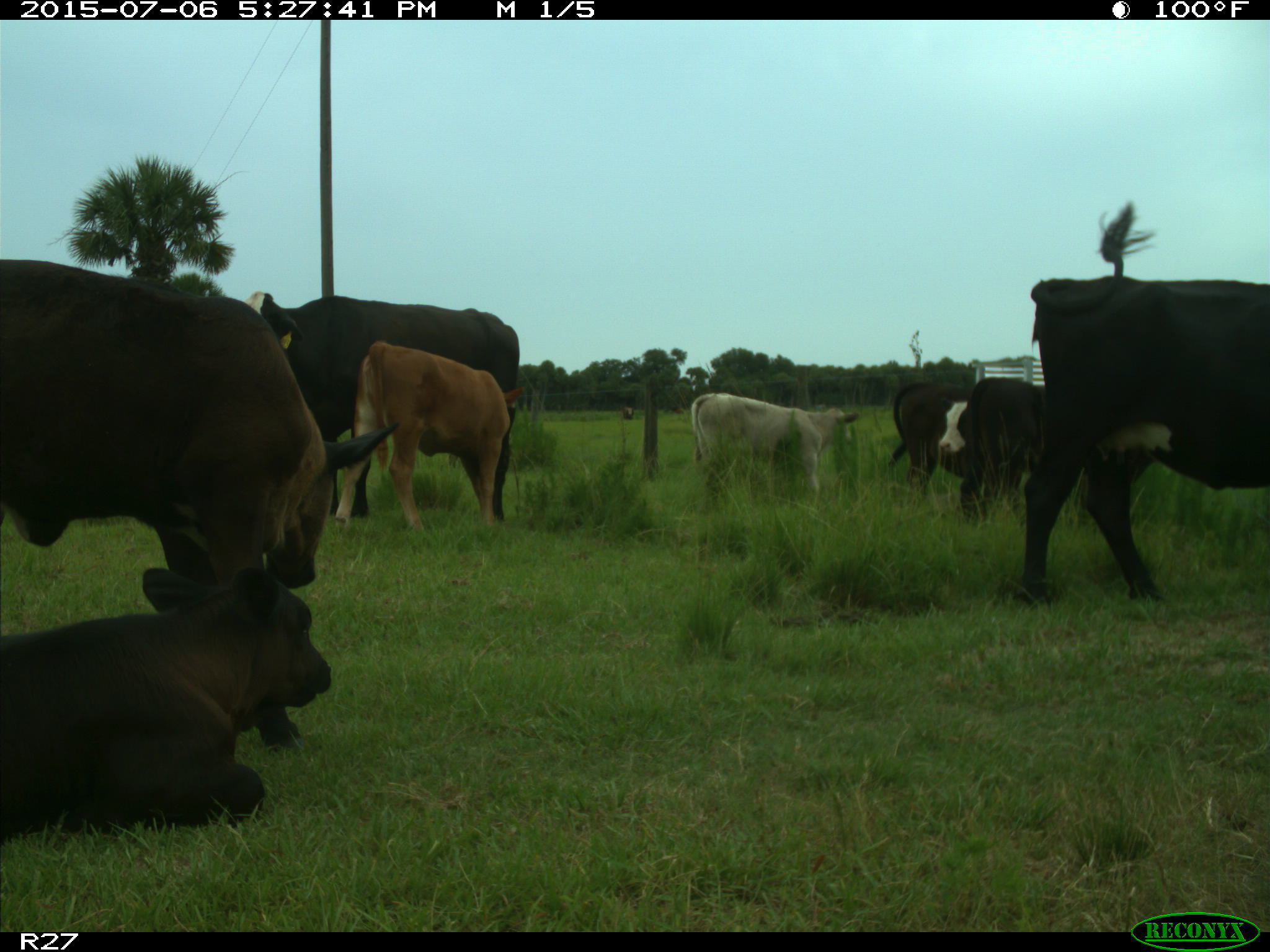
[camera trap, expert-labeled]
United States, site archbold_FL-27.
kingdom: Animalia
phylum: Chordata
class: Mammalia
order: Artiodactyla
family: Bovidae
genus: Bos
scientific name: Bos taurus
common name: domestic cow